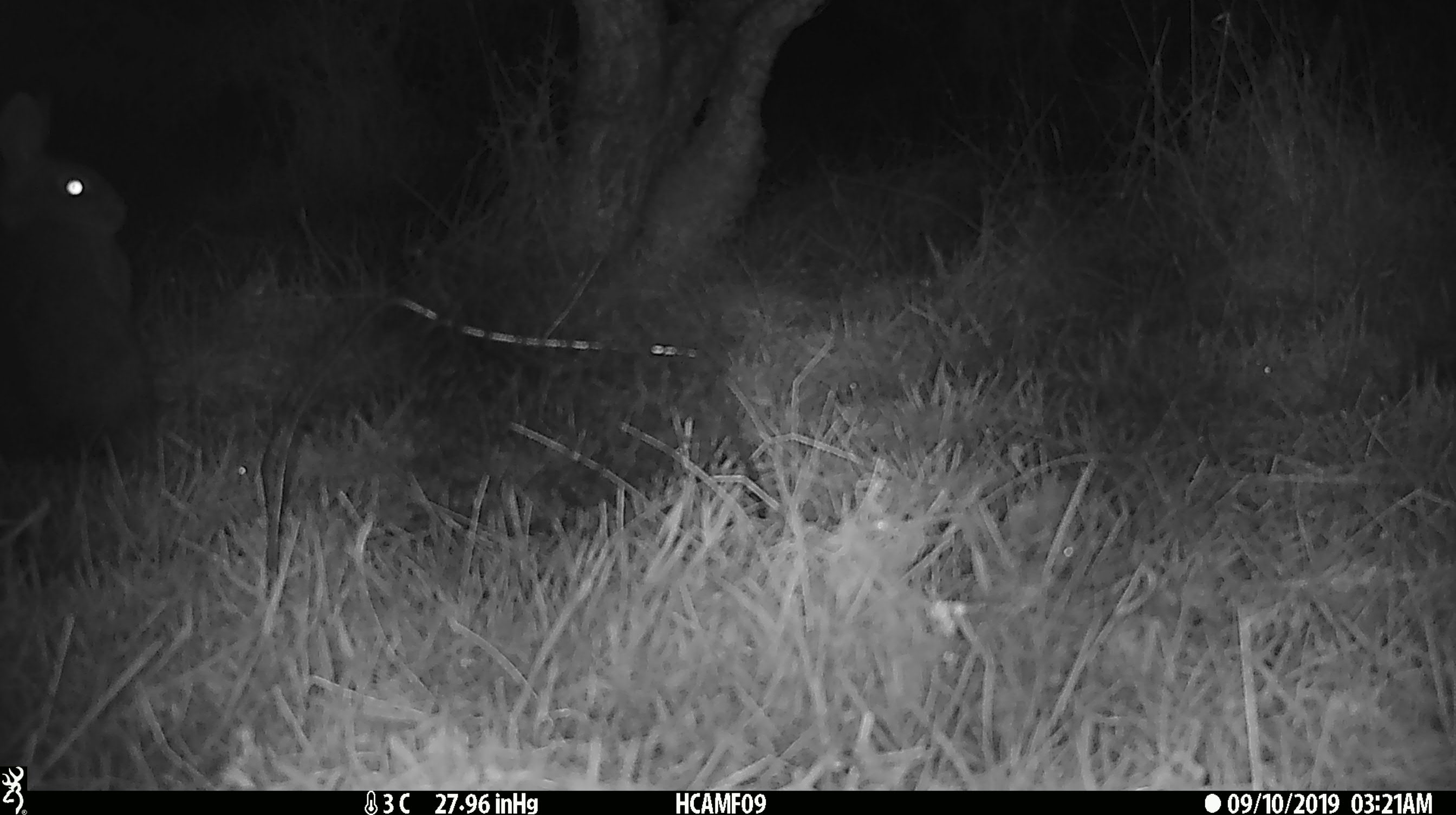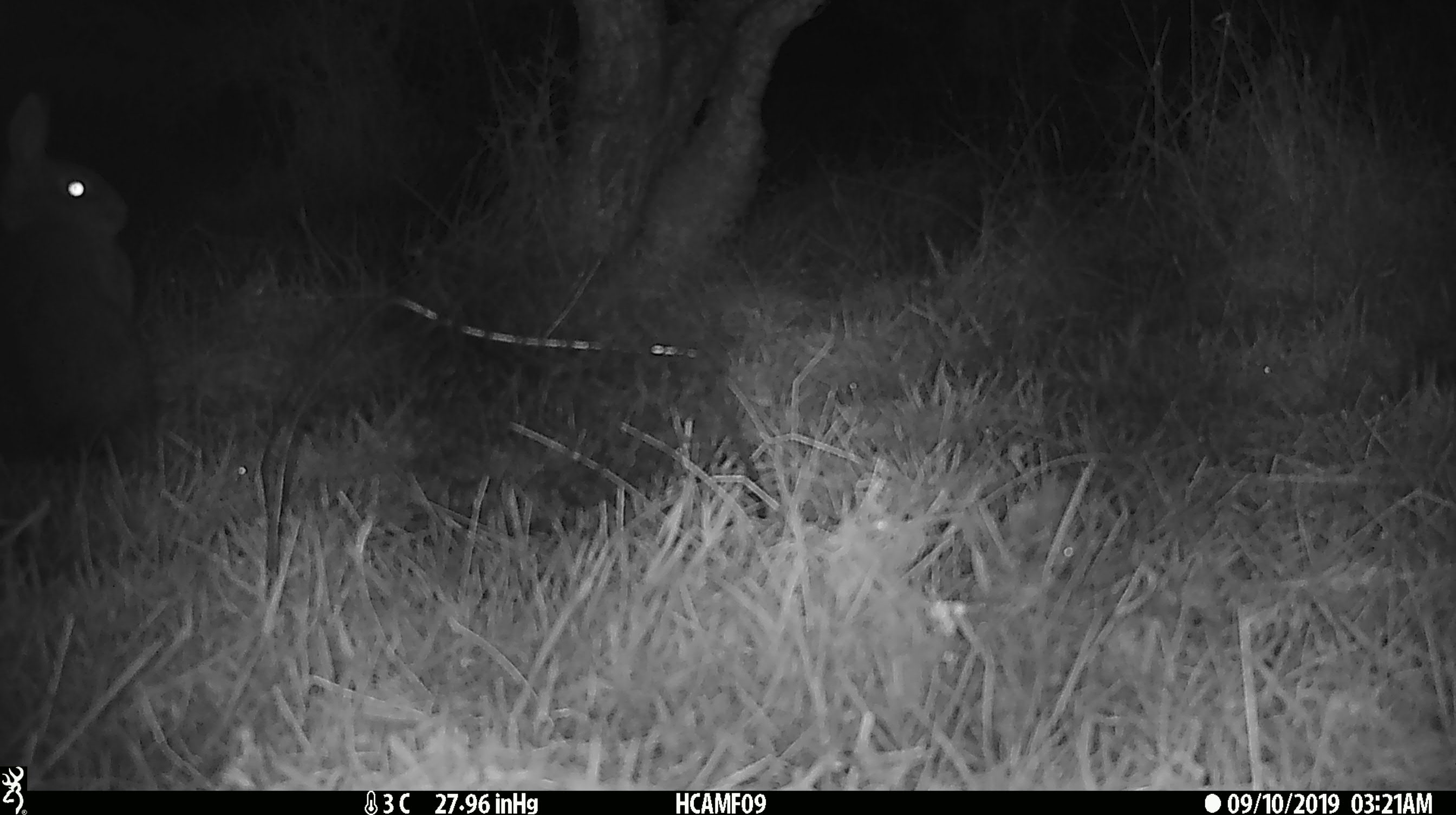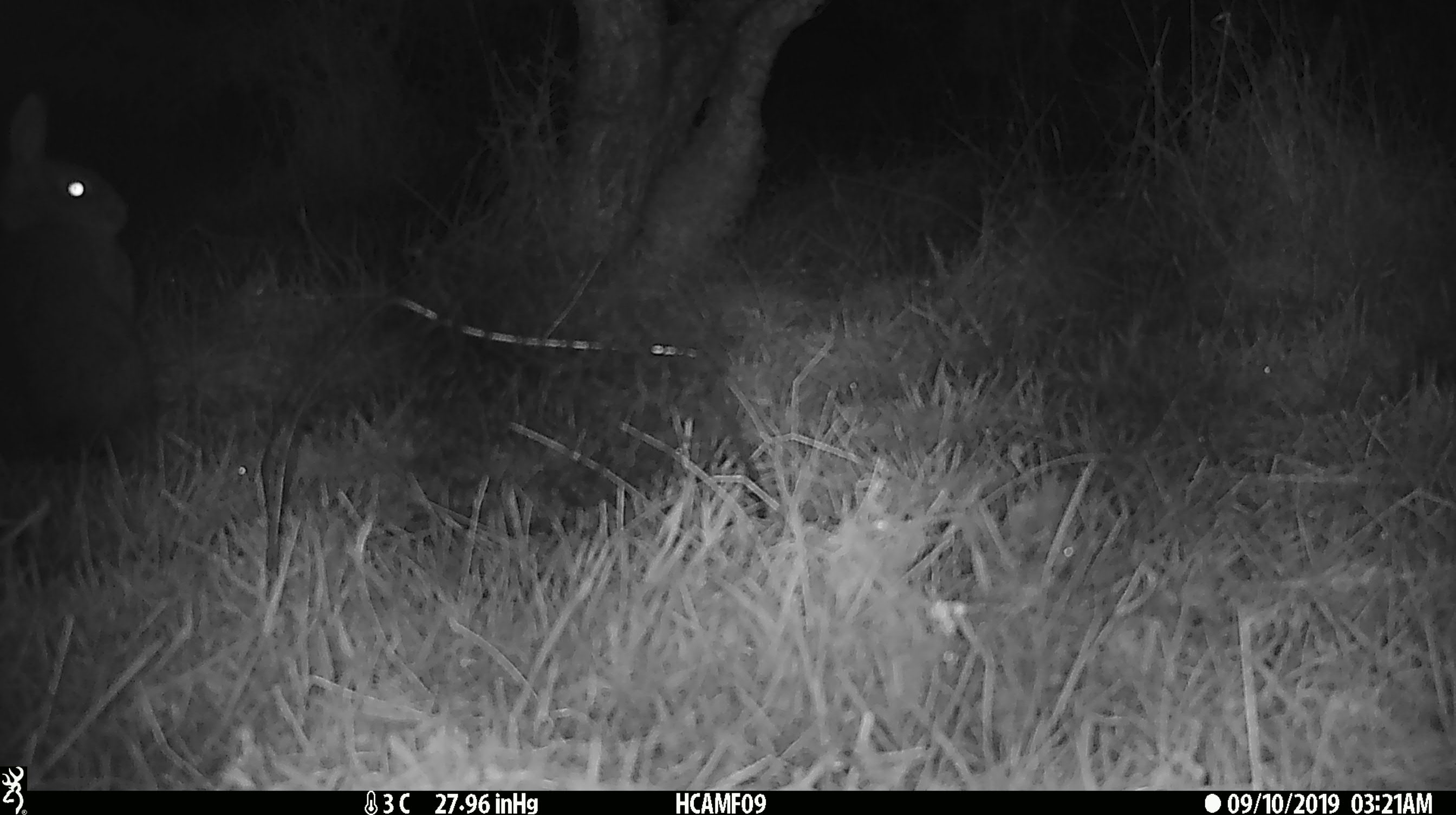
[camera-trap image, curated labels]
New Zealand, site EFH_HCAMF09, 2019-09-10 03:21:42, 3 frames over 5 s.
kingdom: Animalia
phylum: Chordata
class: Mammalia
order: Lagomorpha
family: Leporidae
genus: Oryctolagus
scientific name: Oryctolagus cuniculus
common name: european rabbit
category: rabbit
Rabbit (european rabbit) (Oryctolagus cuniculus).